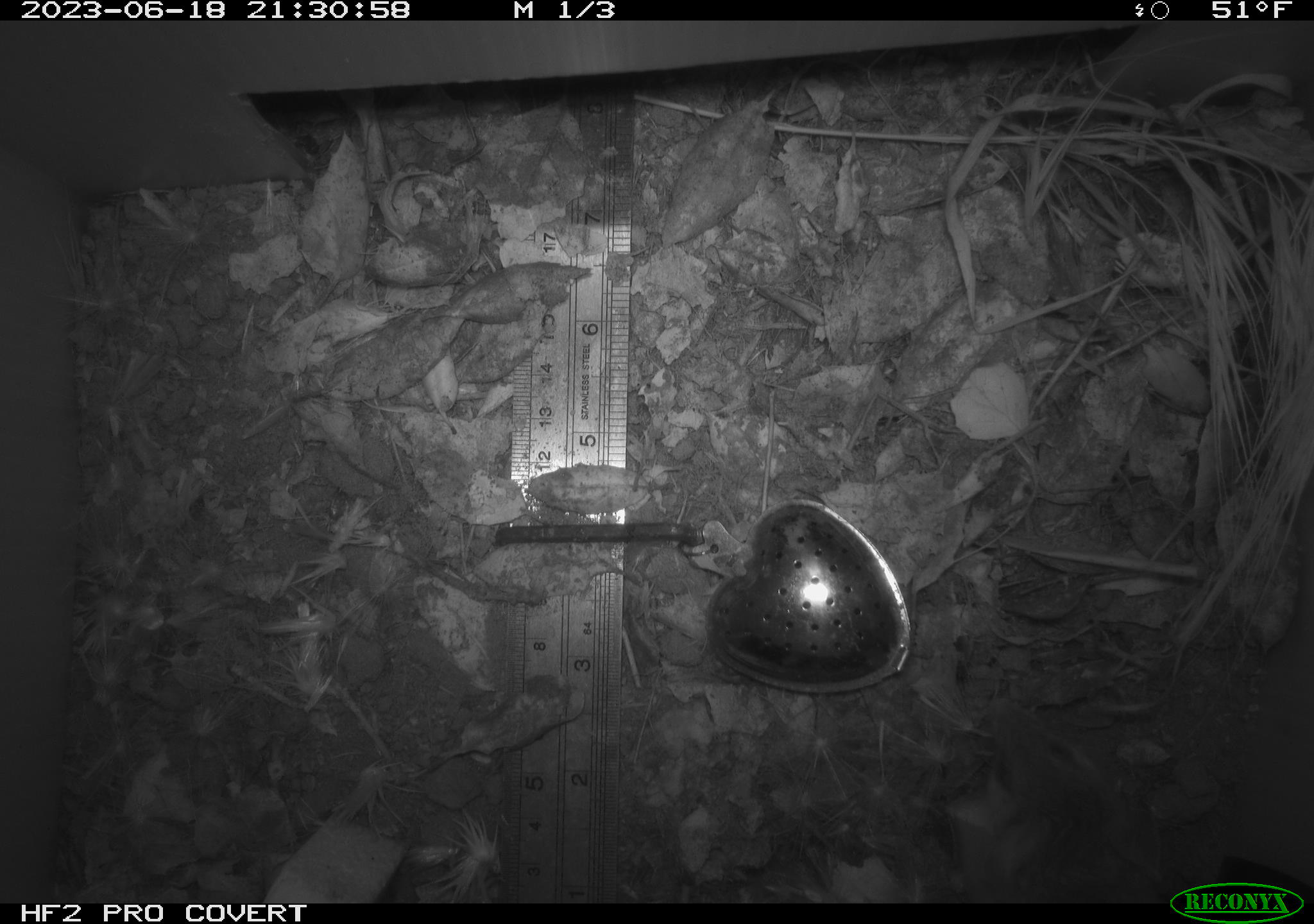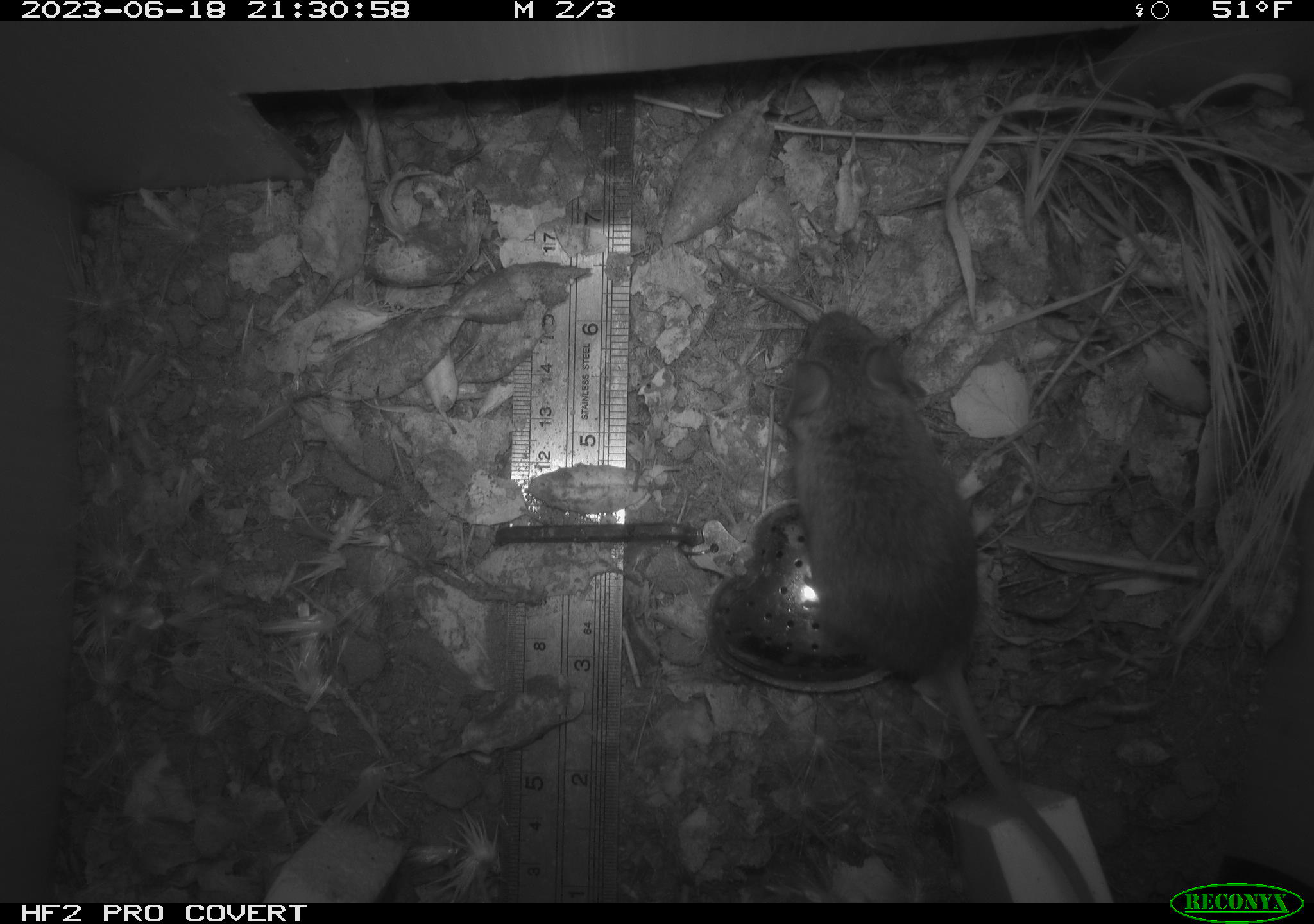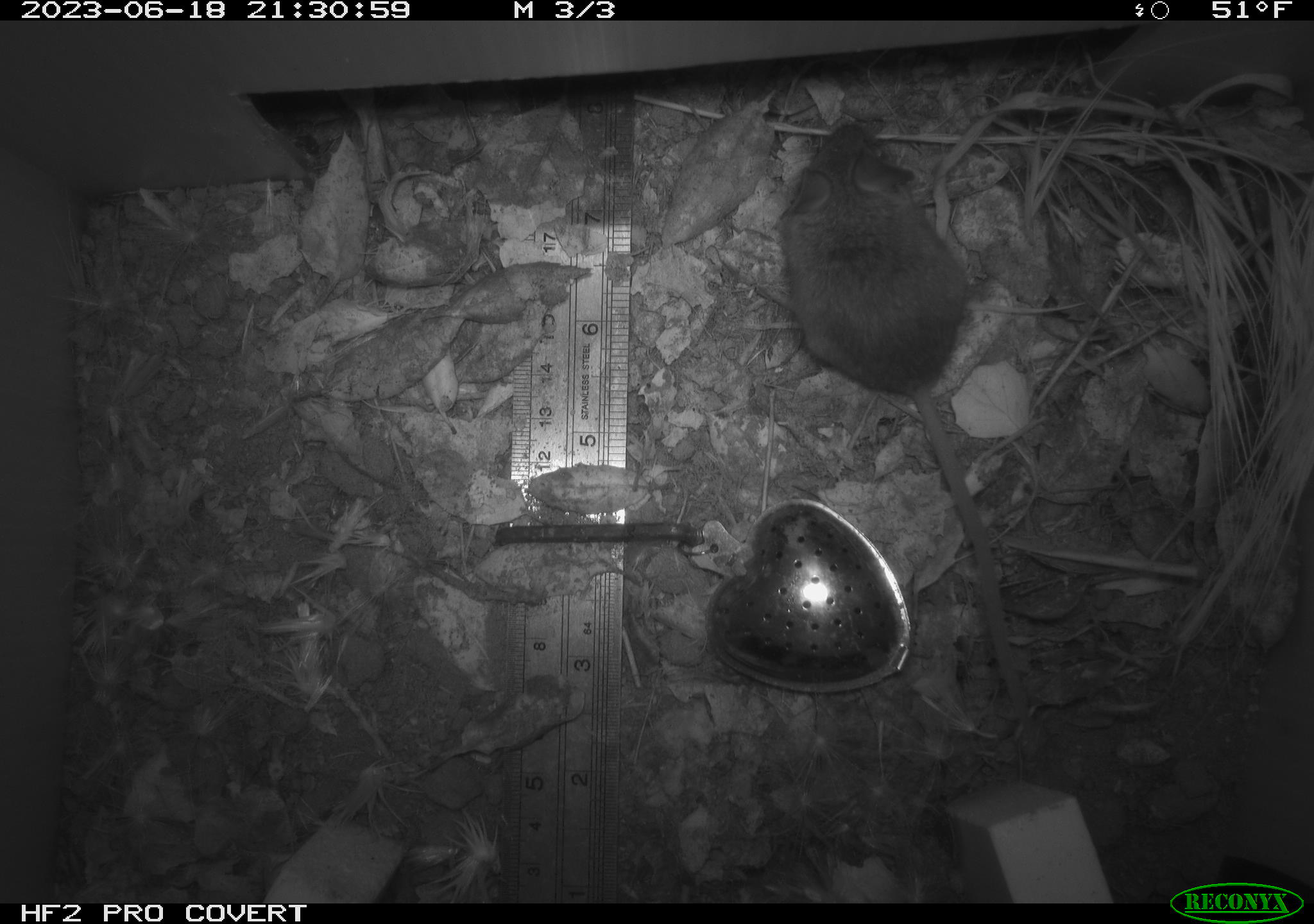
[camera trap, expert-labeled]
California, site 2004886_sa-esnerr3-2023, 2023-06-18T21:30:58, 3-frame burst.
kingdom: Animalia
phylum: Chordata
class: Mammalia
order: Rodentia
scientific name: Rodentia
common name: mouse species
Mouse species (Rodentia).